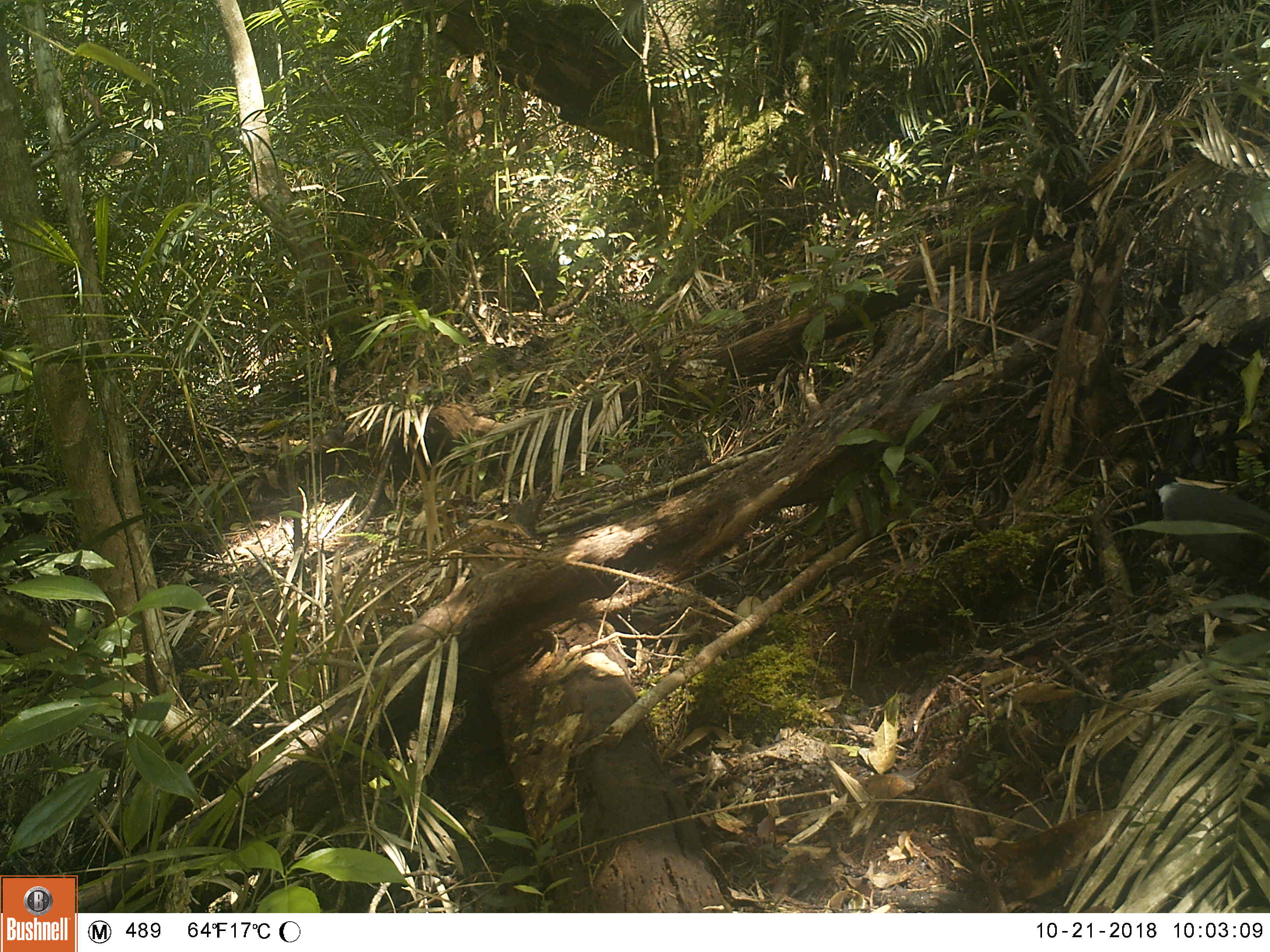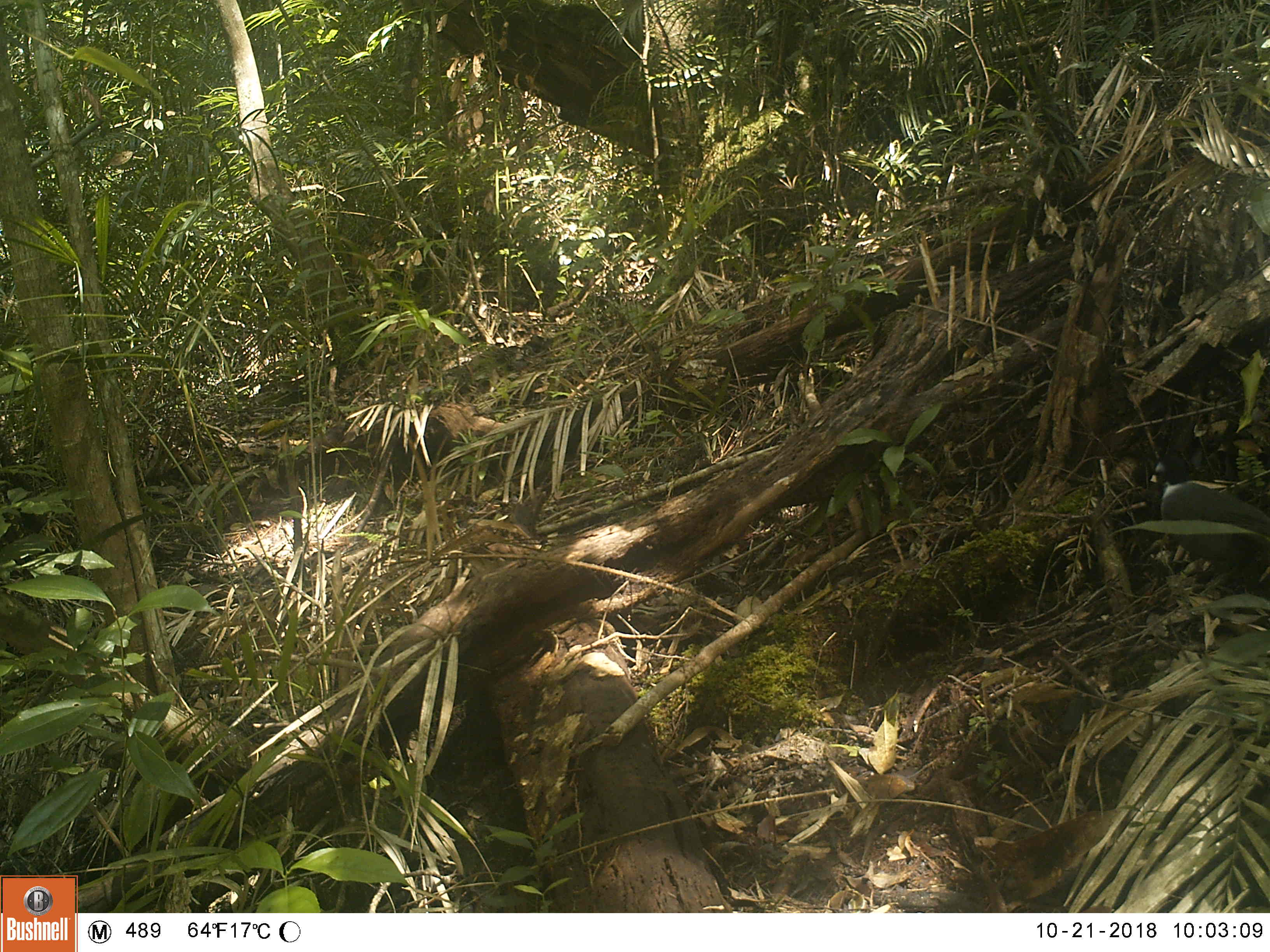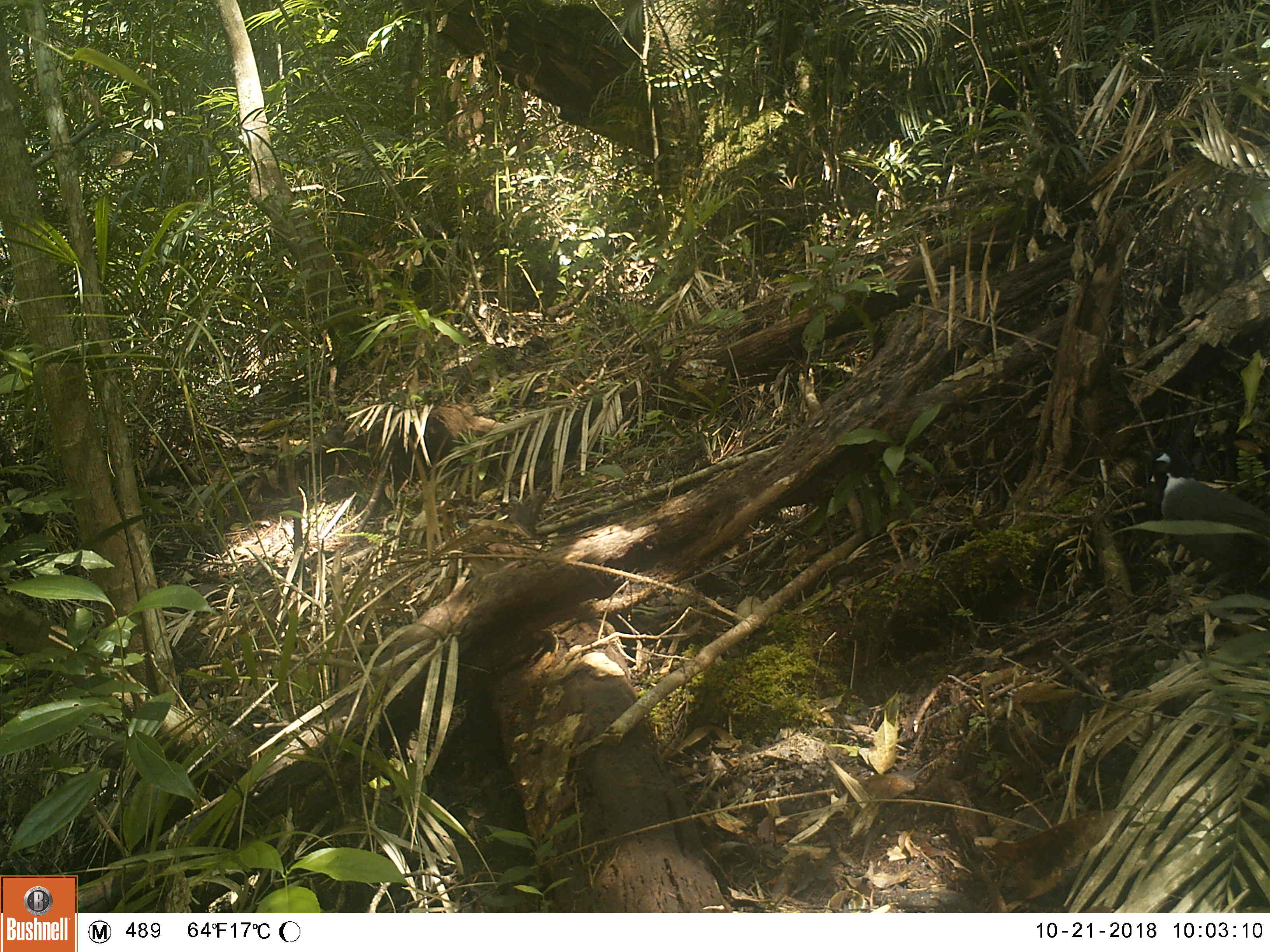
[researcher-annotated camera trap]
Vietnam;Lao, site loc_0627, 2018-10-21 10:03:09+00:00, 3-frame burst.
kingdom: Animalia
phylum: Chordata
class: Aves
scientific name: Aves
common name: bird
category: unidentified bird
Unidentified bird (bird) (Aves). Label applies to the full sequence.